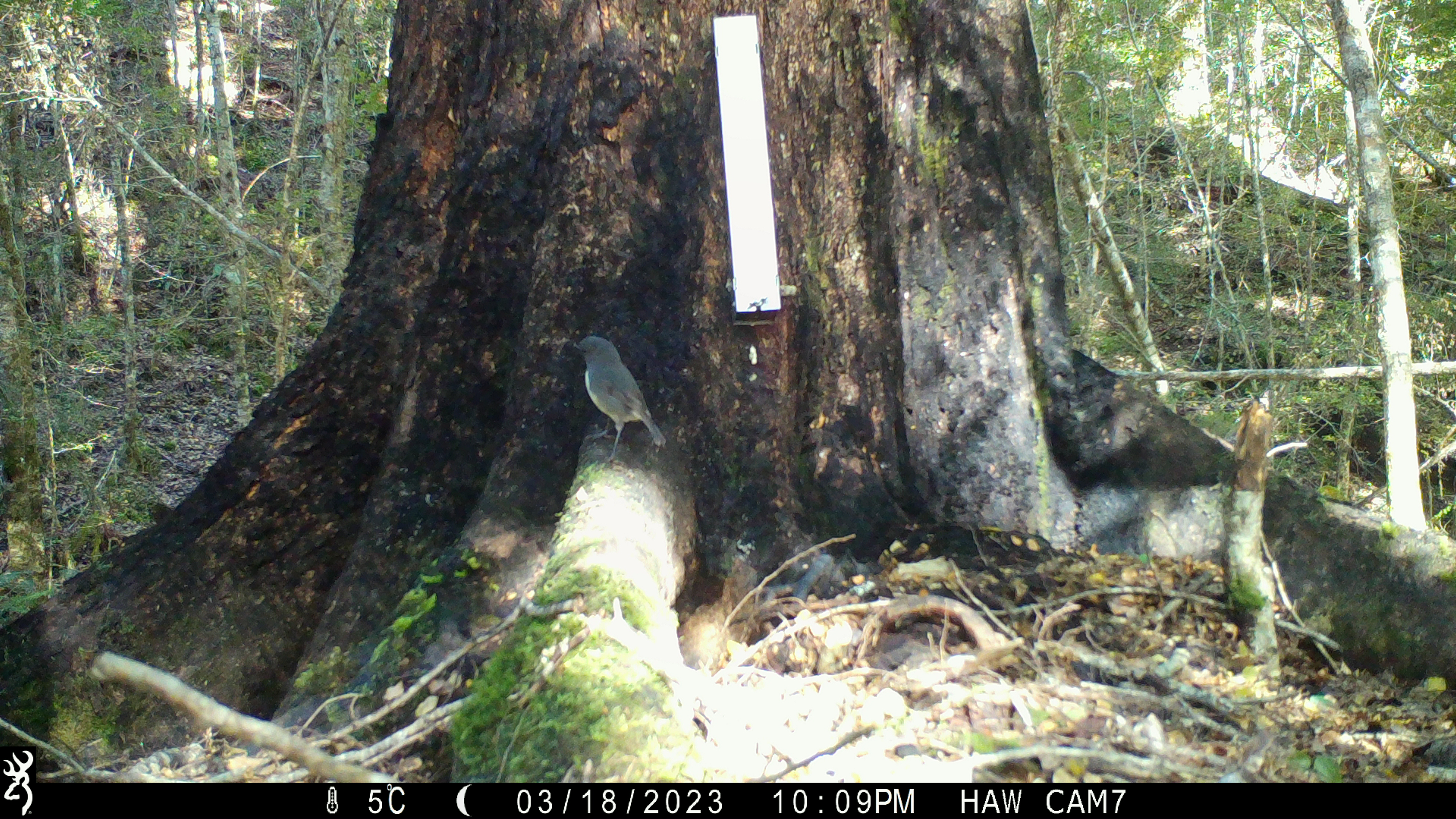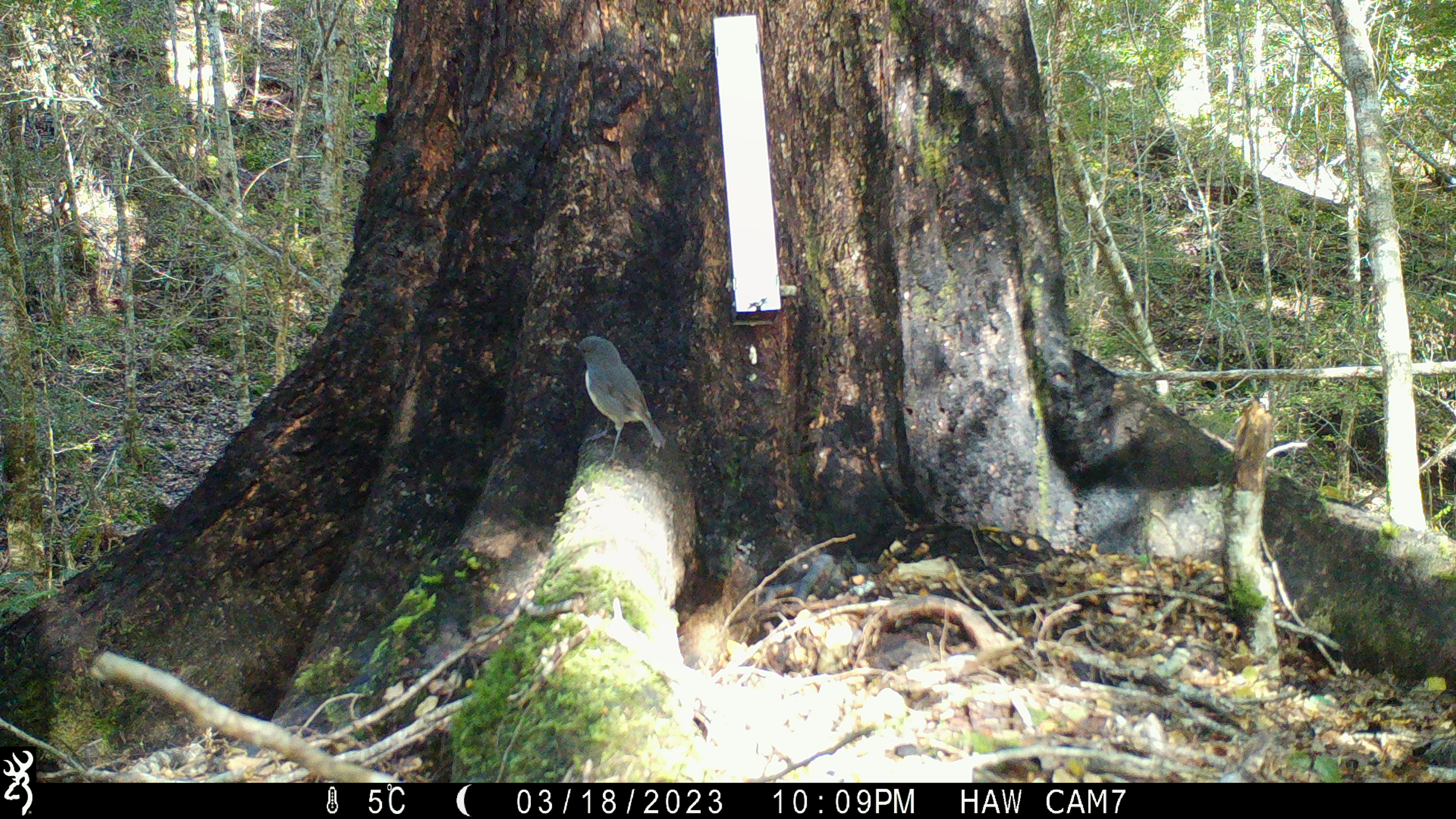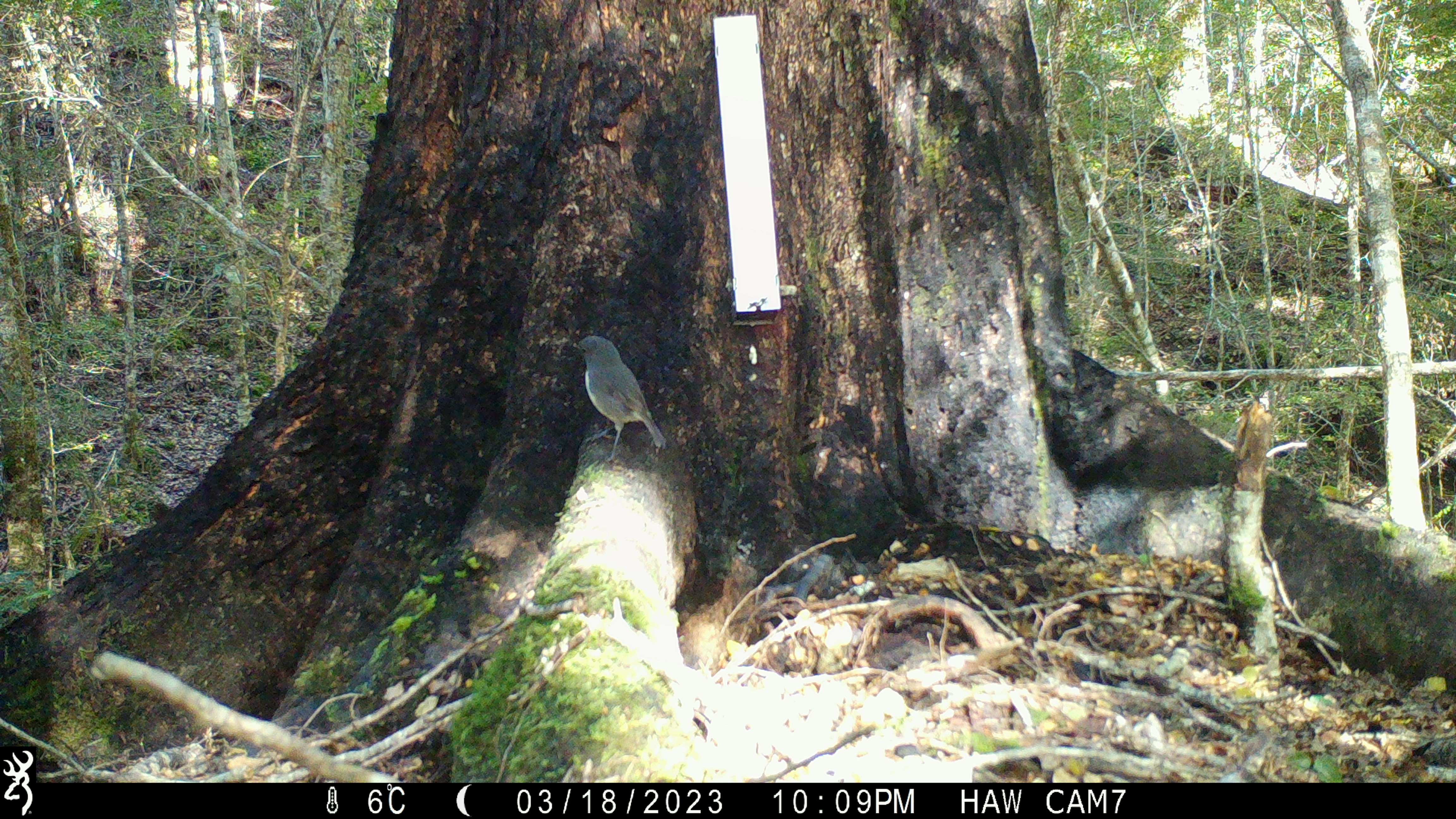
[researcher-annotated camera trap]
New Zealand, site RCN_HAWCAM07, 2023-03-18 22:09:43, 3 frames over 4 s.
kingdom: Animalia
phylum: Chordata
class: Aves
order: Passeriformes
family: Petroicidae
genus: Petroica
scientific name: Petroica australis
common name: new zealand robin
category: robin